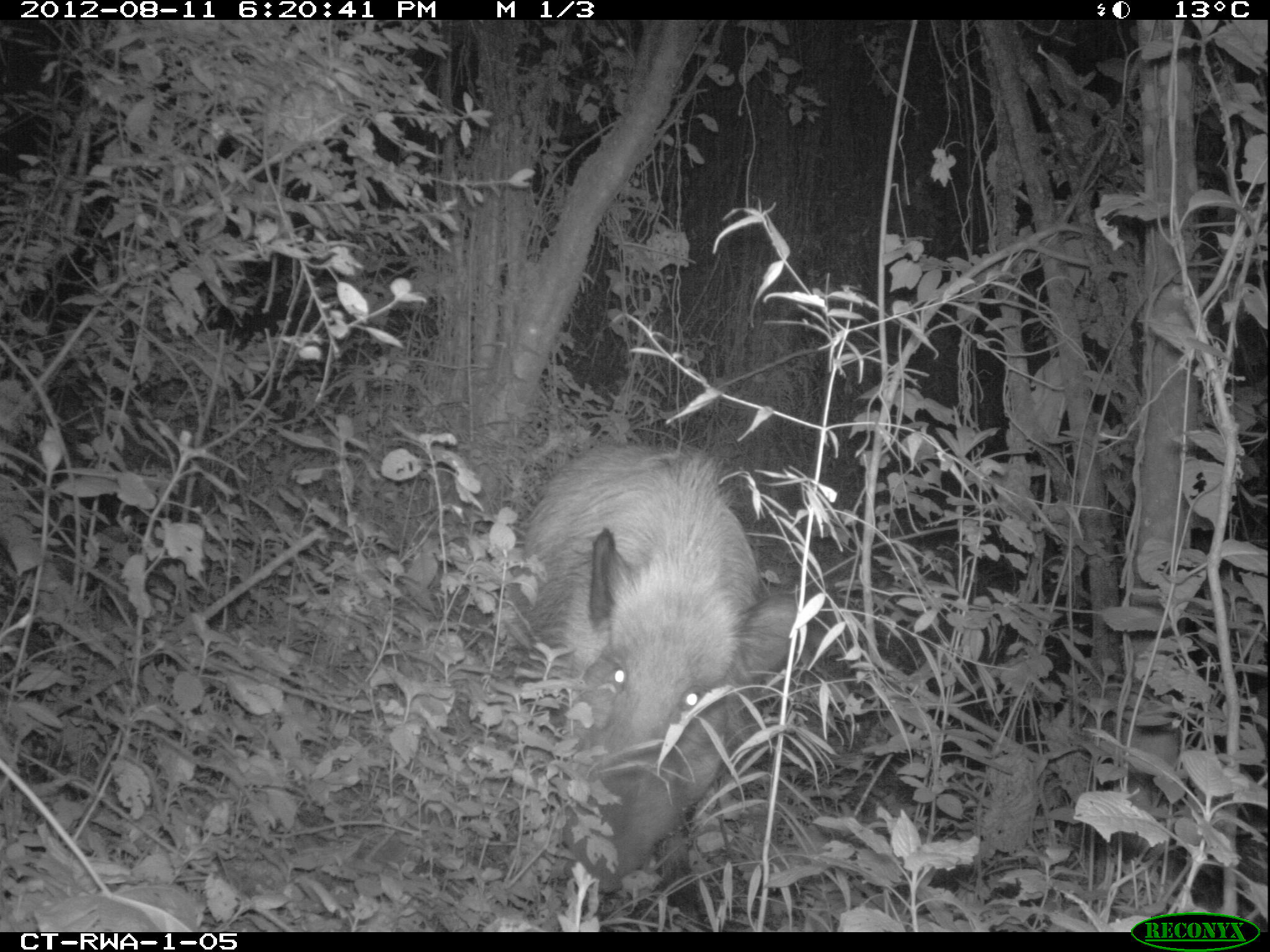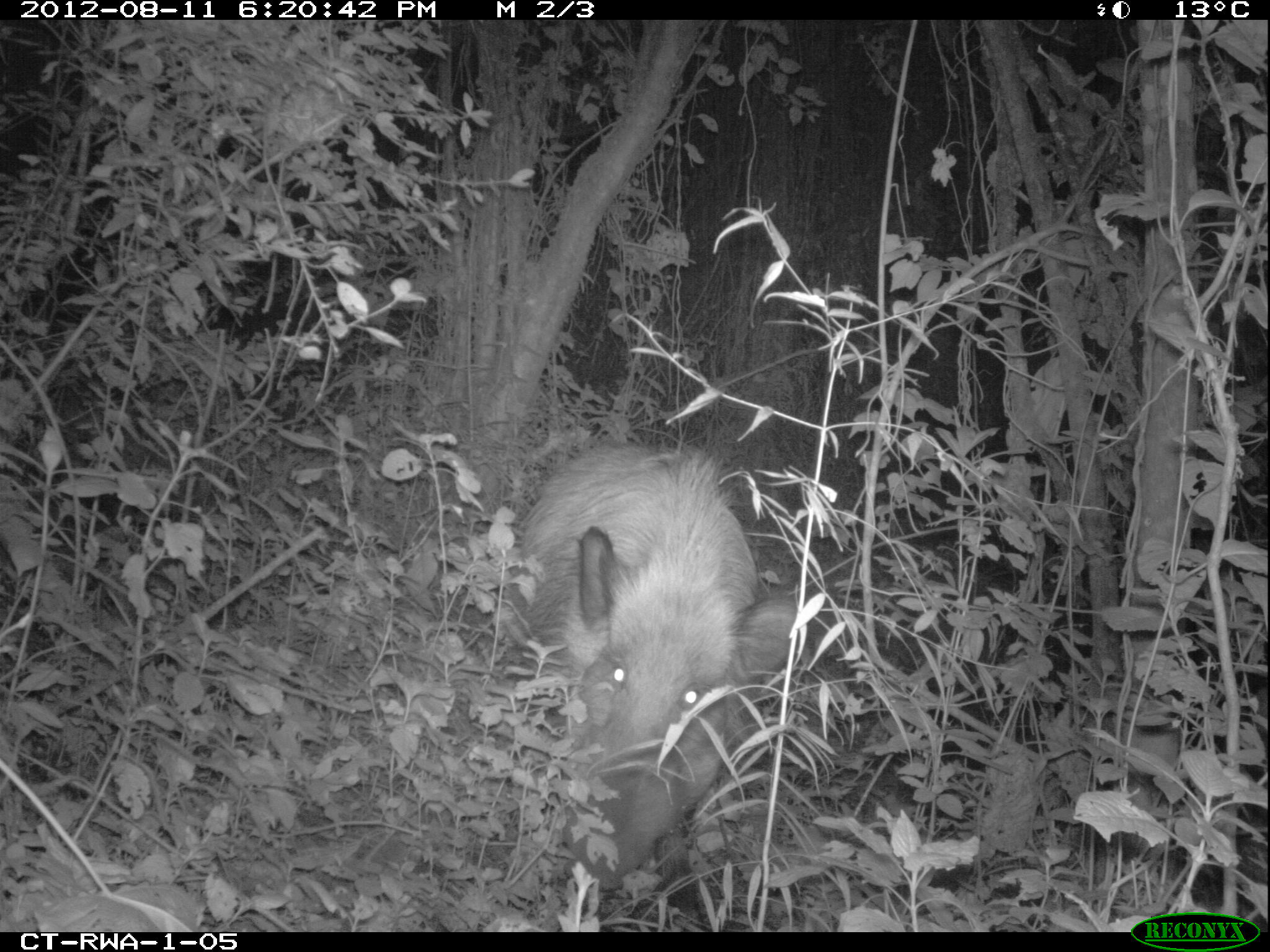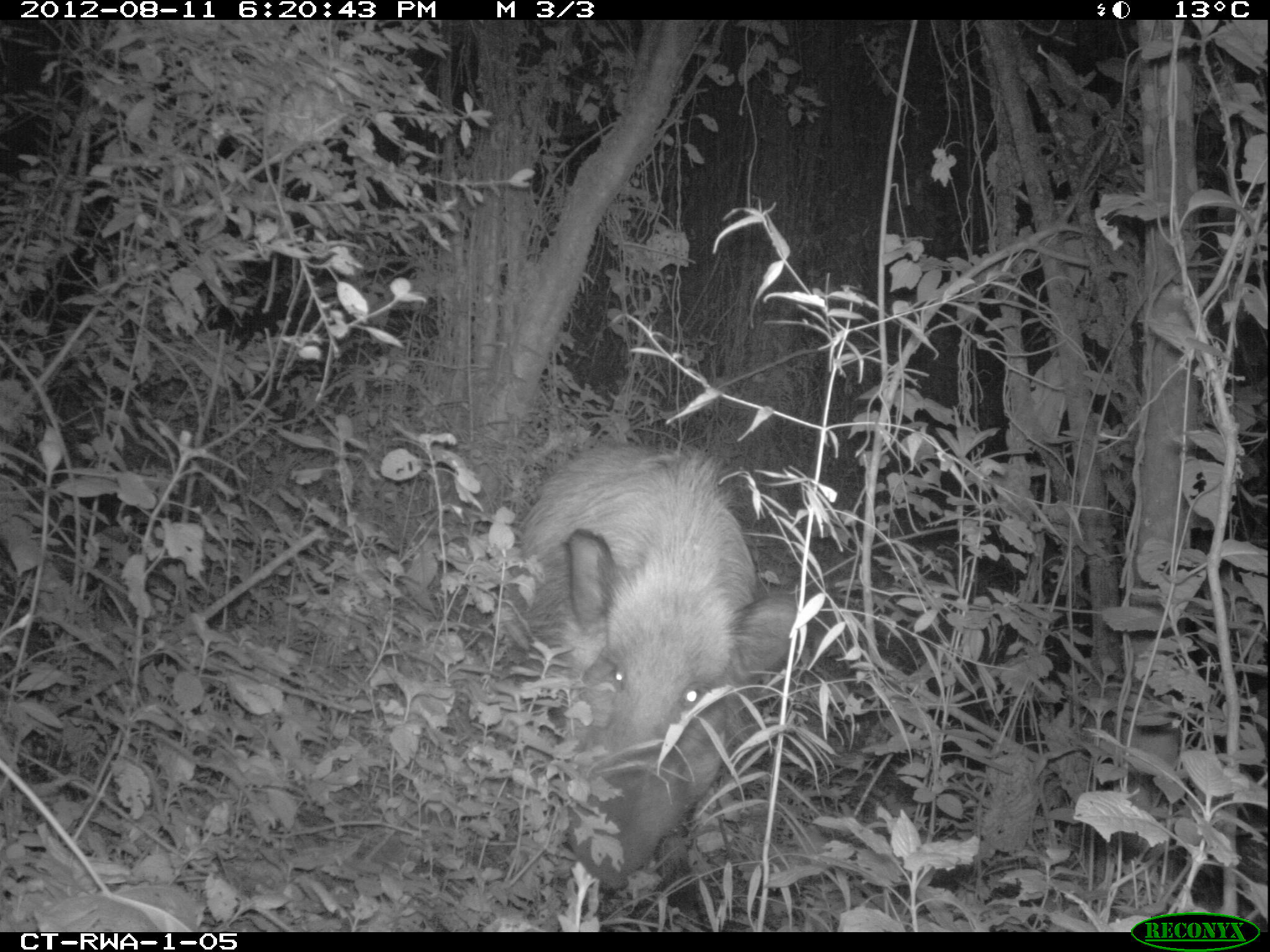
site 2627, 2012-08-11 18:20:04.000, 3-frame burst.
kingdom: Animalia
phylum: Chordata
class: Mammalia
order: Artiodactyla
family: Suidae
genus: Potamochoerus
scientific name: Potamochoerus larvatus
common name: bushpig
Potamochoerus larvatus (bushpig), count 1.